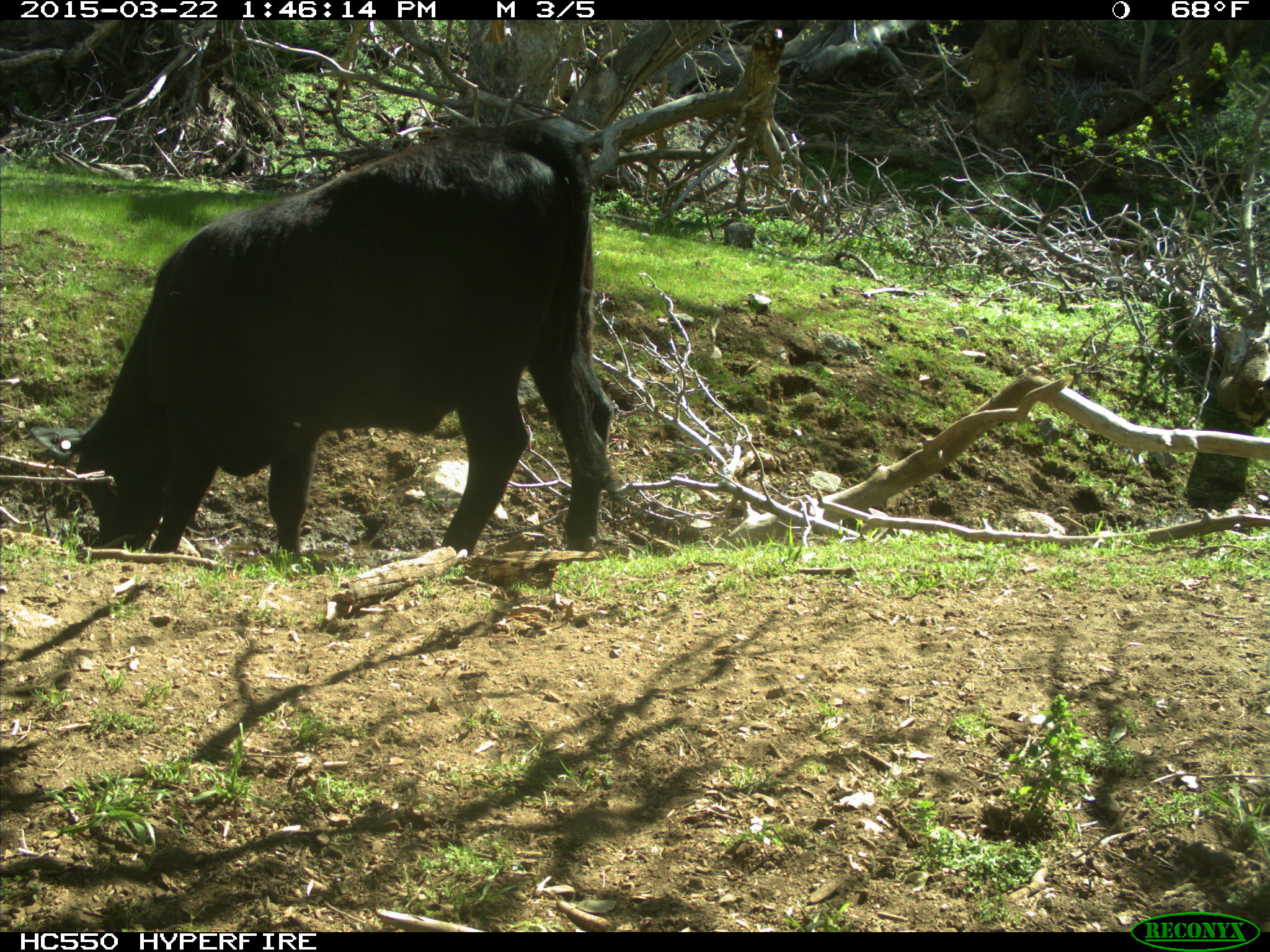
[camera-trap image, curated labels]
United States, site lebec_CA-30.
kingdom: Animalia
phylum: Chordata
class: Mammalia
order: Artiodactyla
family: Bovidae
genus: Bos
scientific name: Bos taurus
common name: domestic cow